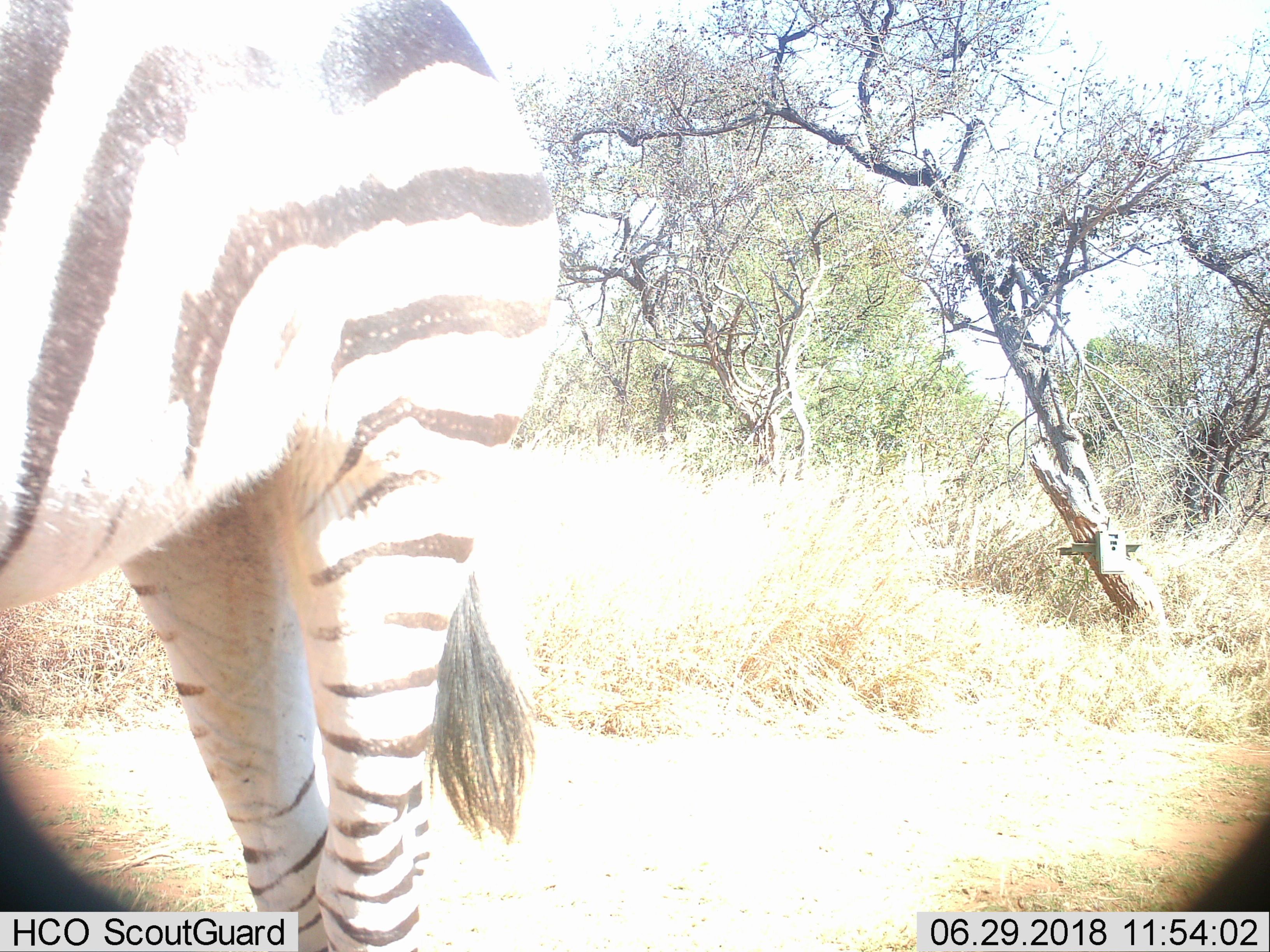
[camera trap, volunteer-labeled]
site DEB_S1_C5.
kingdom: Animalia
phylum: Chordata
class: Mammalia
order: Perissodactyla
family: Equidae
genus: Equus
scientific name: Equus quagga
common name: plains zebra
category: zebraplains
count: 1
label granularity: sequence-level